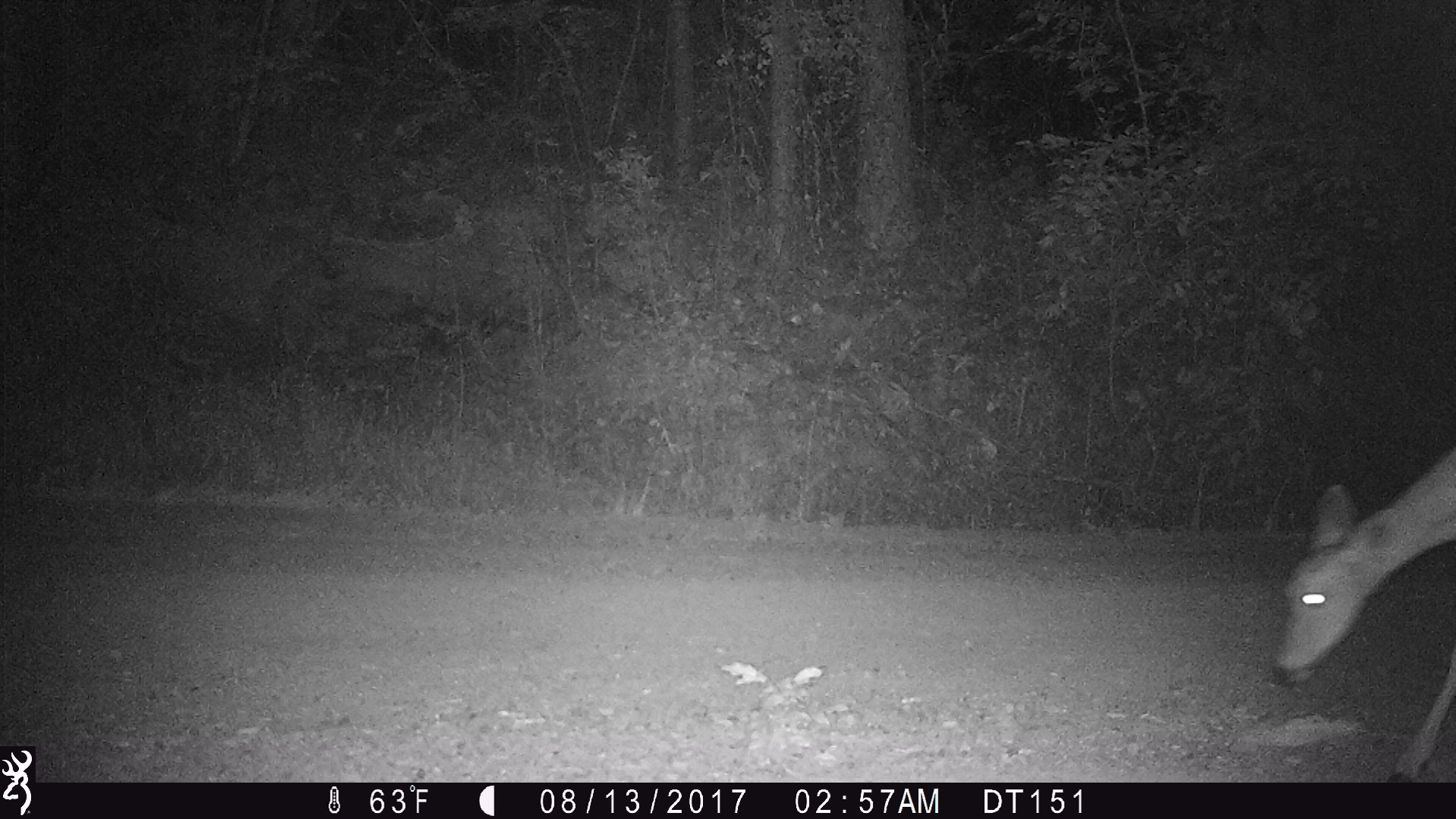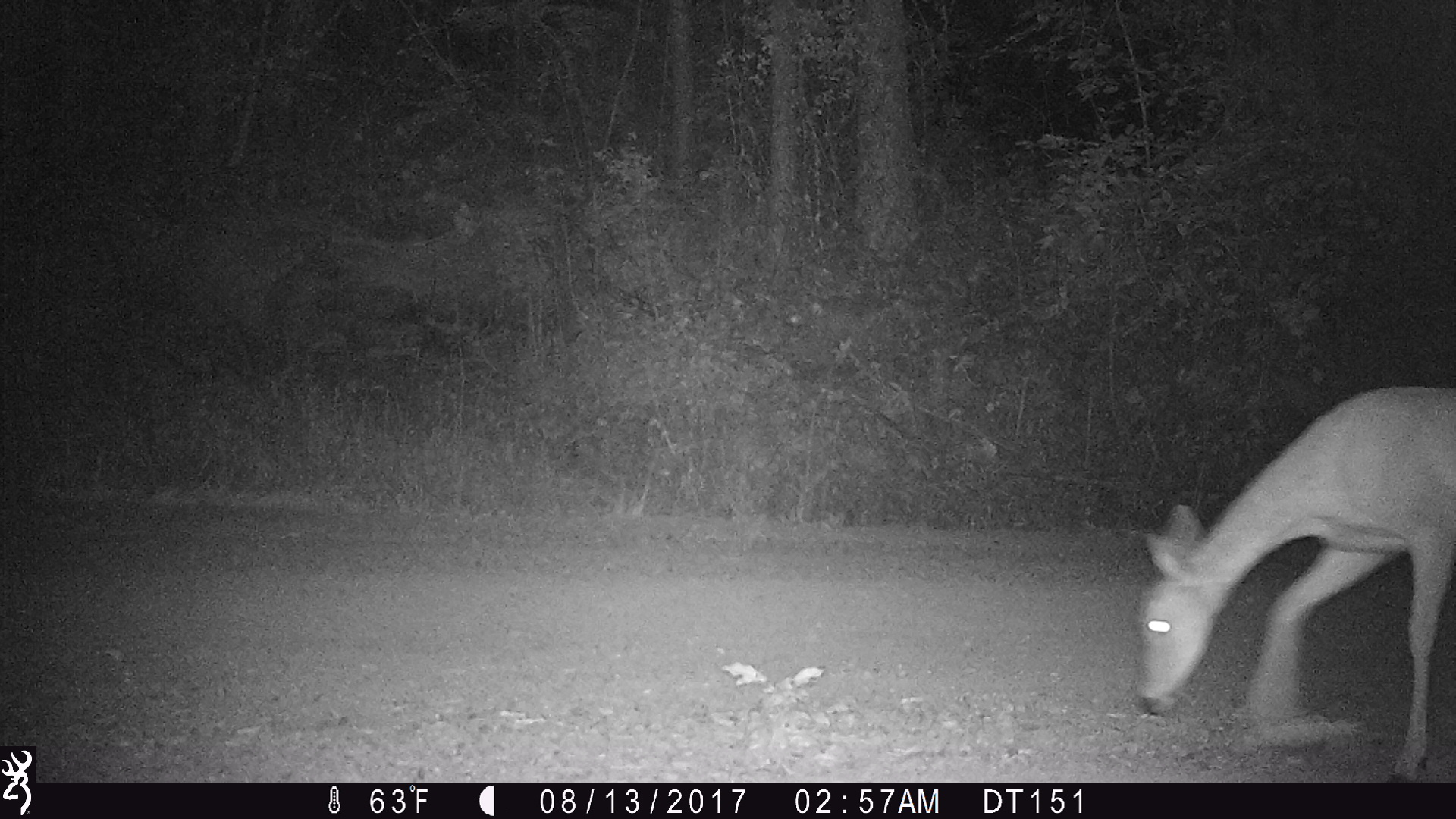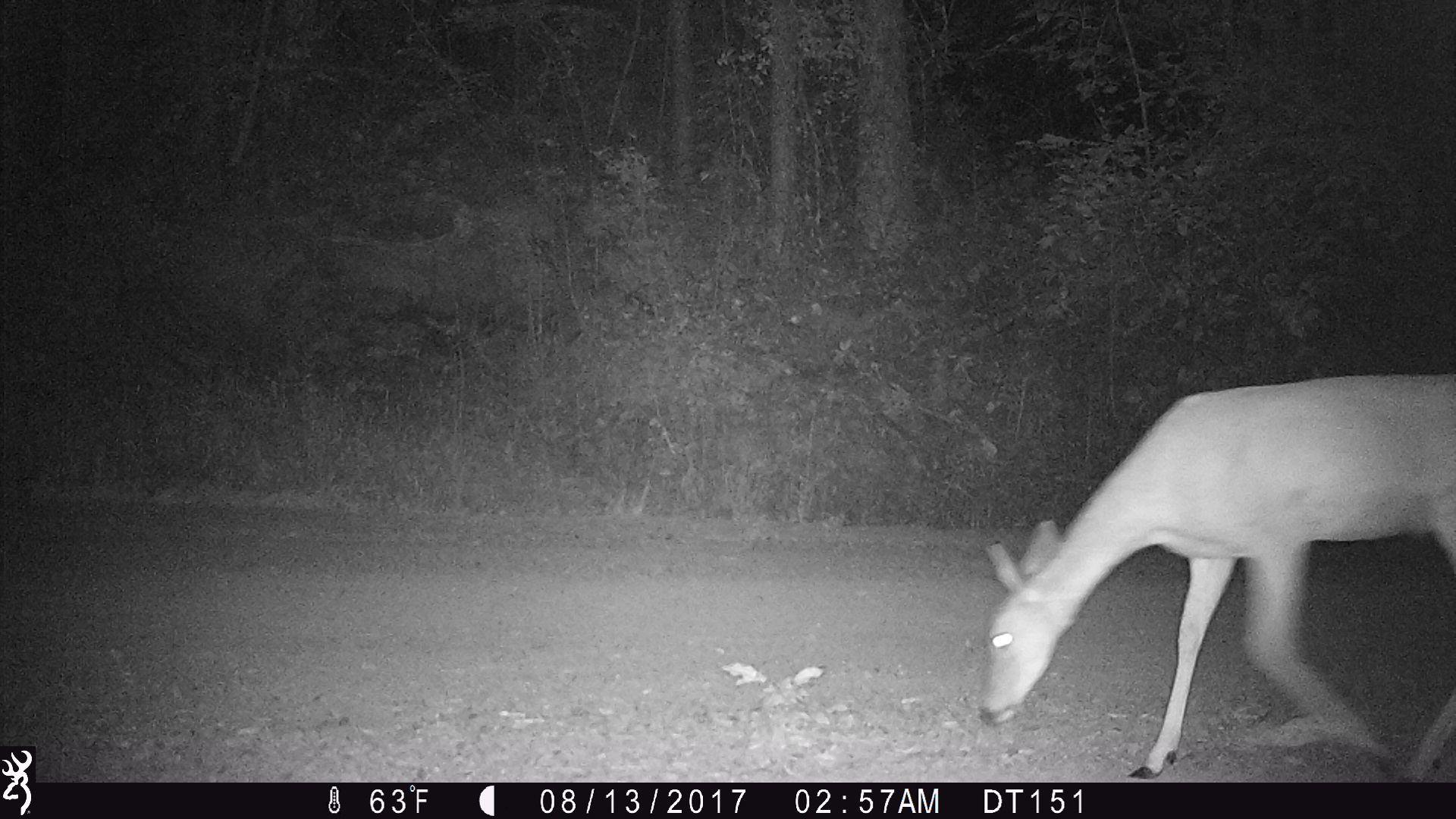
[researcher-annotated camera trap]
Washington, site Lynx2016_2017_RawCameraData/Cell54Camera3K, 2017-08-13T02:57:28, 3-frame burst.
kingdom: Animalia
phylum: Chordata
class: Mammalia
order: Artiodactyla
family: Cervidae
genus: Odocoileus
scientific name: Odocoileus virginianus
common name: white-tailed deer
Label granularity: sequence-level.